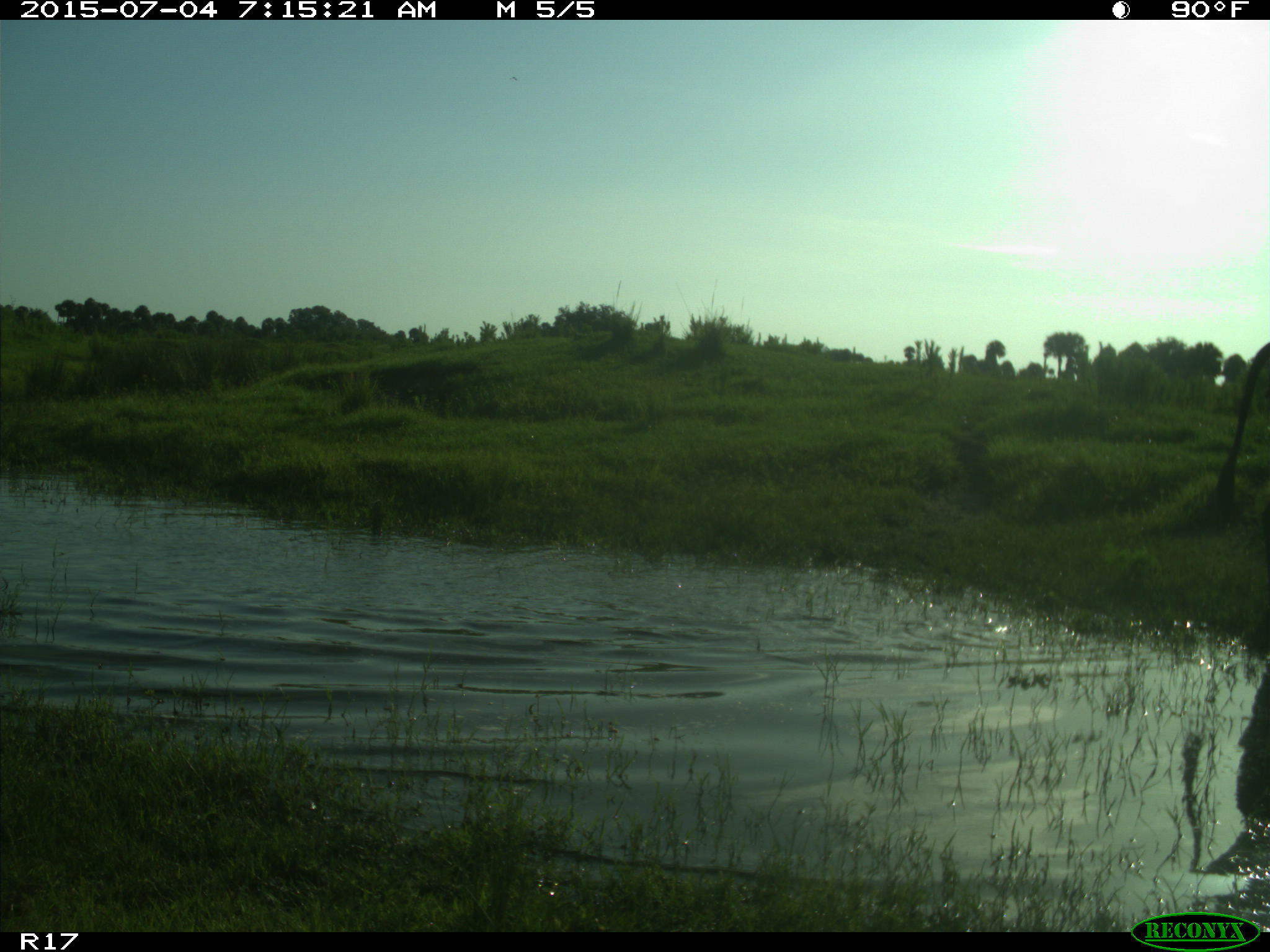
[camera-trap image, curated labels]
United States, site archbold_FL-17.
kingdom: Animalia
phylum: Chordata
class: Mammalia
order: Artiodactyla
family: Bovidae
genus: Bos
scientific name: Bos taurus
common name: domestic cow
Bos taurus (domestic cow).